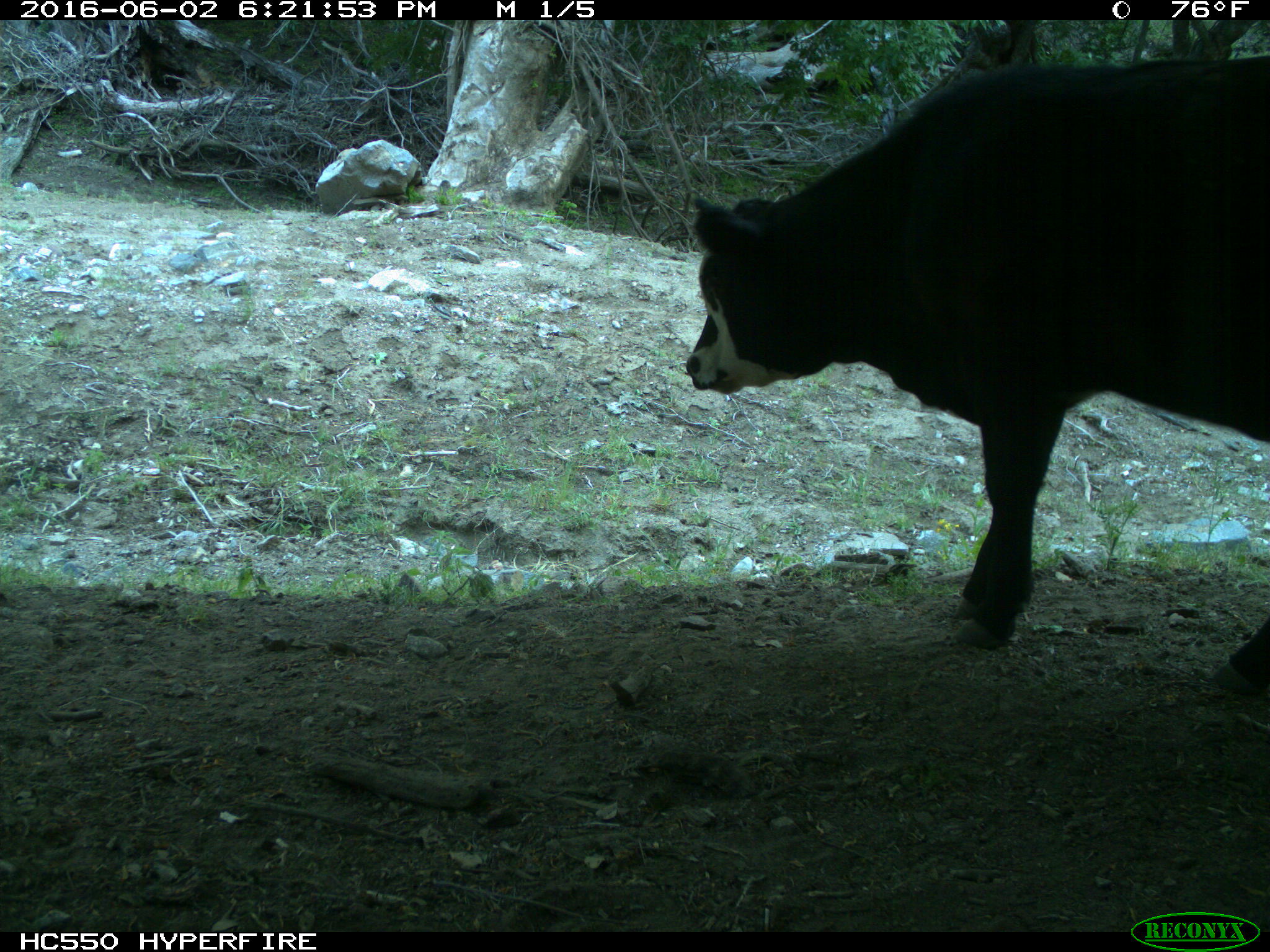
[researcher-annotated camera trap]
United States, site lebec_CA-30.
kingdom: Animalia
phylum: Chordata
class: Mammalia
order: Artiodactyla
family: Bovidae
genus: Bos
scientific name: Bos taurus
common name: domestic cow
Bos taurus (domestic cow).